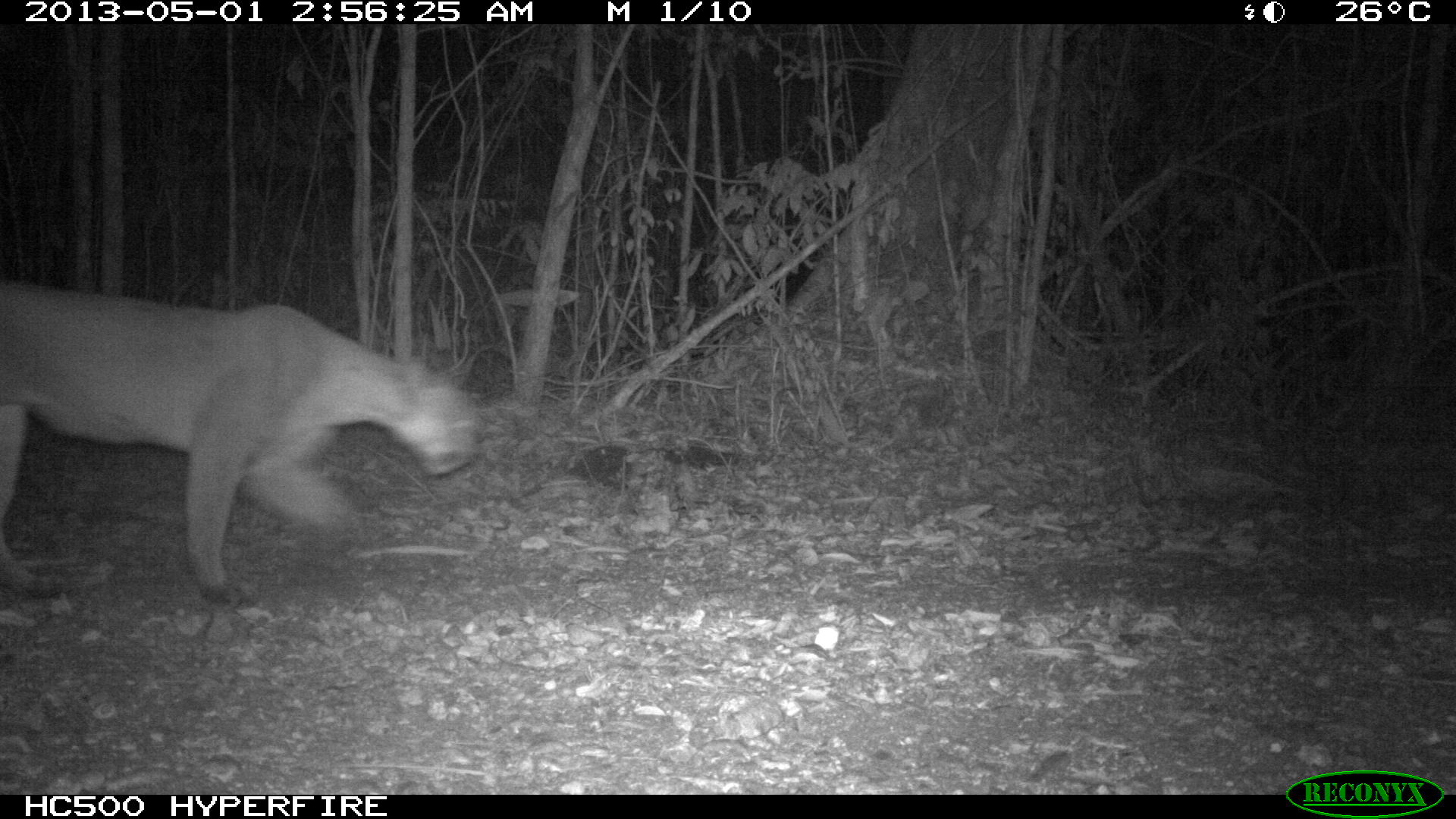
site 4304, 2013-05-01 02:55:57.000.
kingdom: Animalia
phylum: Chordata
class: Mammalia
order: Carnivora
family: Felidae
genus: Puma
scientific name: Puma concolor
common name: mountain lion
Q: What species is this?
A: Puma concolor (mountain lion).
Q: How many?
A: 1.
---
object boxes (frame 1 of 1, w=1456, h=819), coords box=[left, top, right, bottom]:
puma concolor: box=[1, 283, 476, 605]